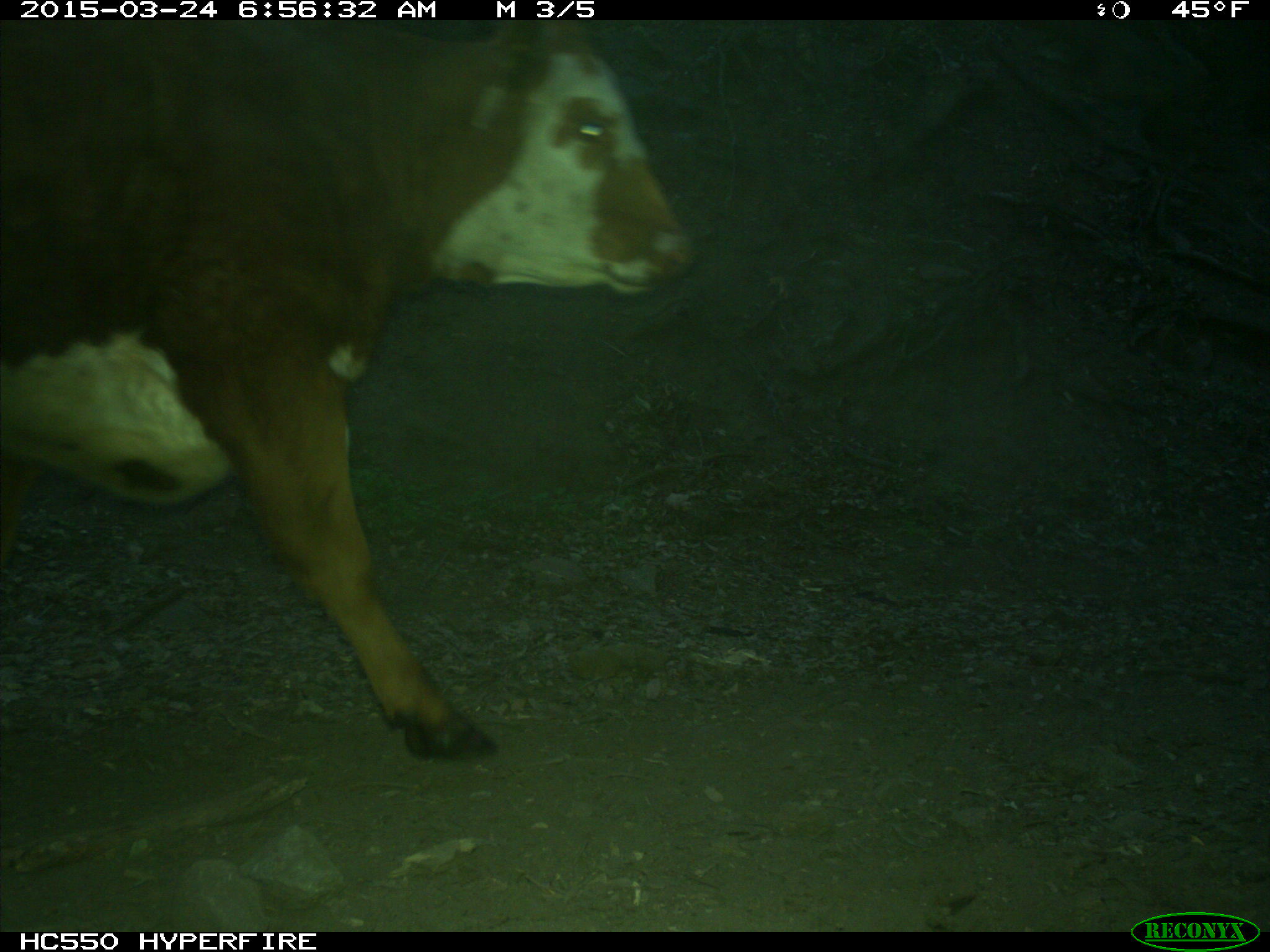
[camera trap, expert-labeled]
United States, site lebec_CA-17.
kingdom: Animalia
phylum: Chordata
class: Mammalia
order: Artiodactyla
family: Bovidae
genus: Bos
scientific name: Bos taurus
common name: domestic cow